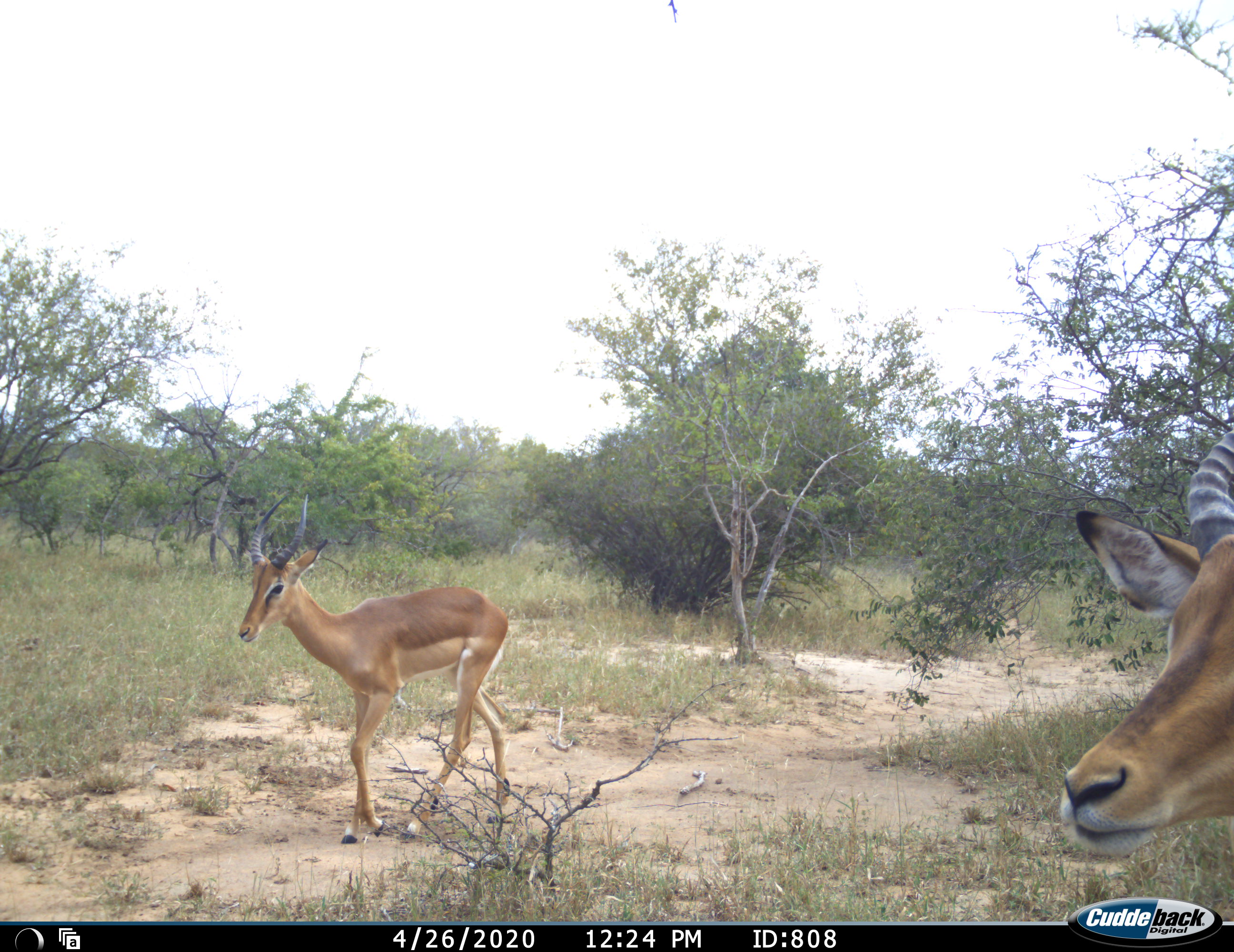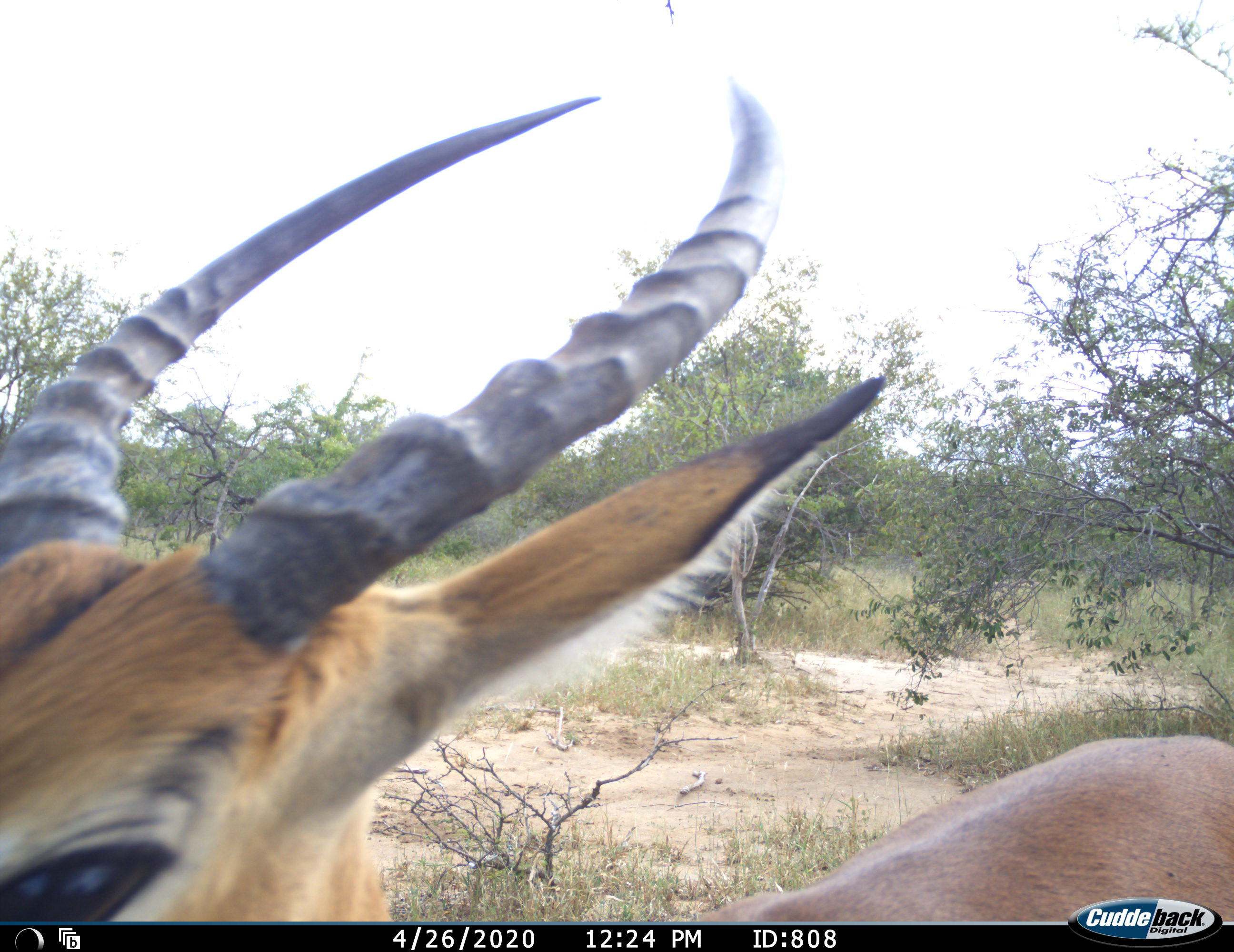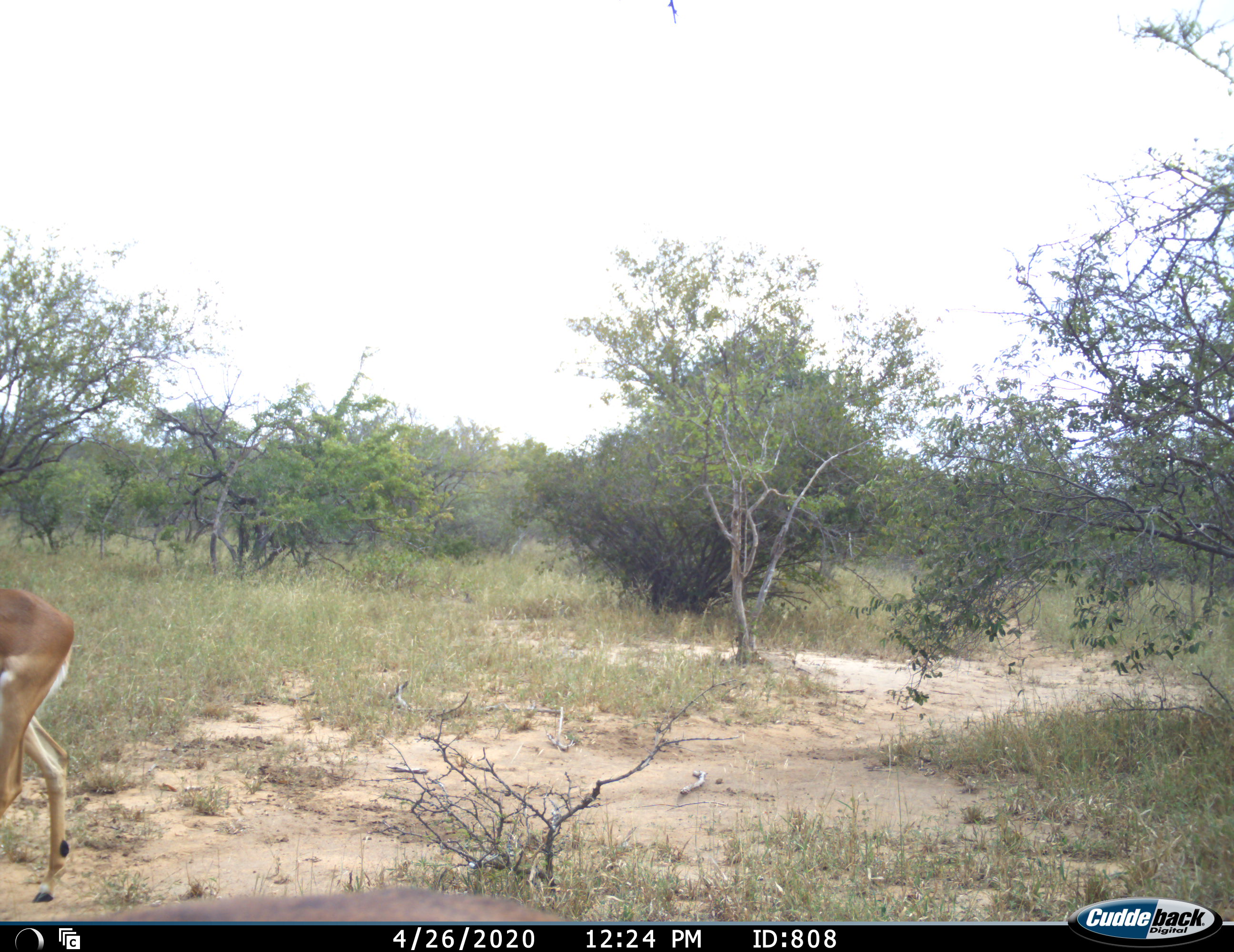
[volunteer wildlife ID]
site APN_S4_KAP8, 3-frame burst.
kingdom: Animalia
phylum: Chordata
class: Mammalia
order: Artiodactyla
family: Bovidae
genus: Aepyceros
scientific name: Aepyceros melampus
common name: impala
Impala (Aepyceros melampus), count 2. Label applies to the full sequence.